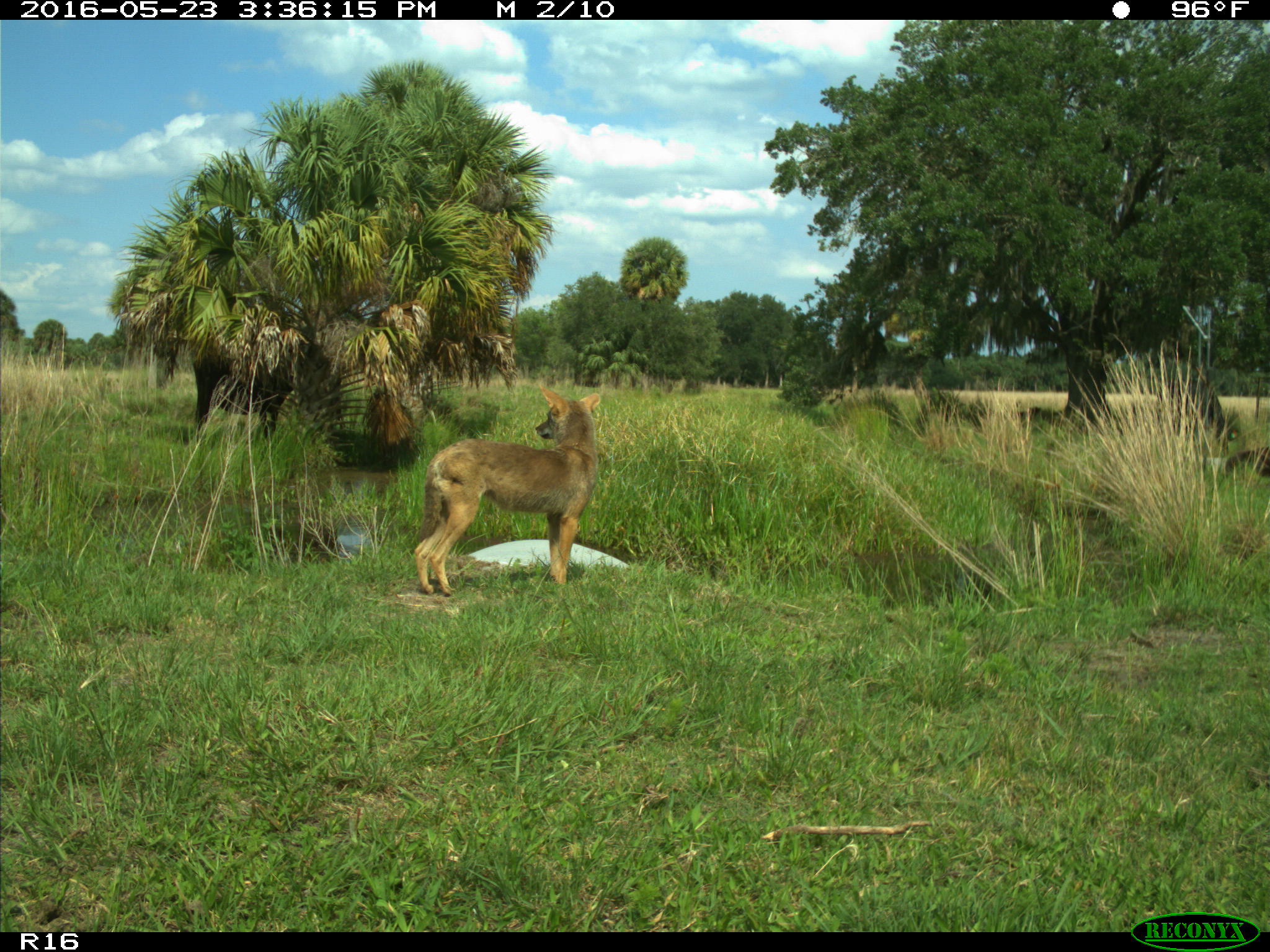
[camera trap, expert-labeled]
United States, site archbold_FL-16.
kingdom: Animalia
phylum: Chordata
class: Mammalia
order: Carnivora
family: Canidae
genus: Canis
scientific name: Canis latrans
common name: coyote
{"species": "Canis latrans (coyote)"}